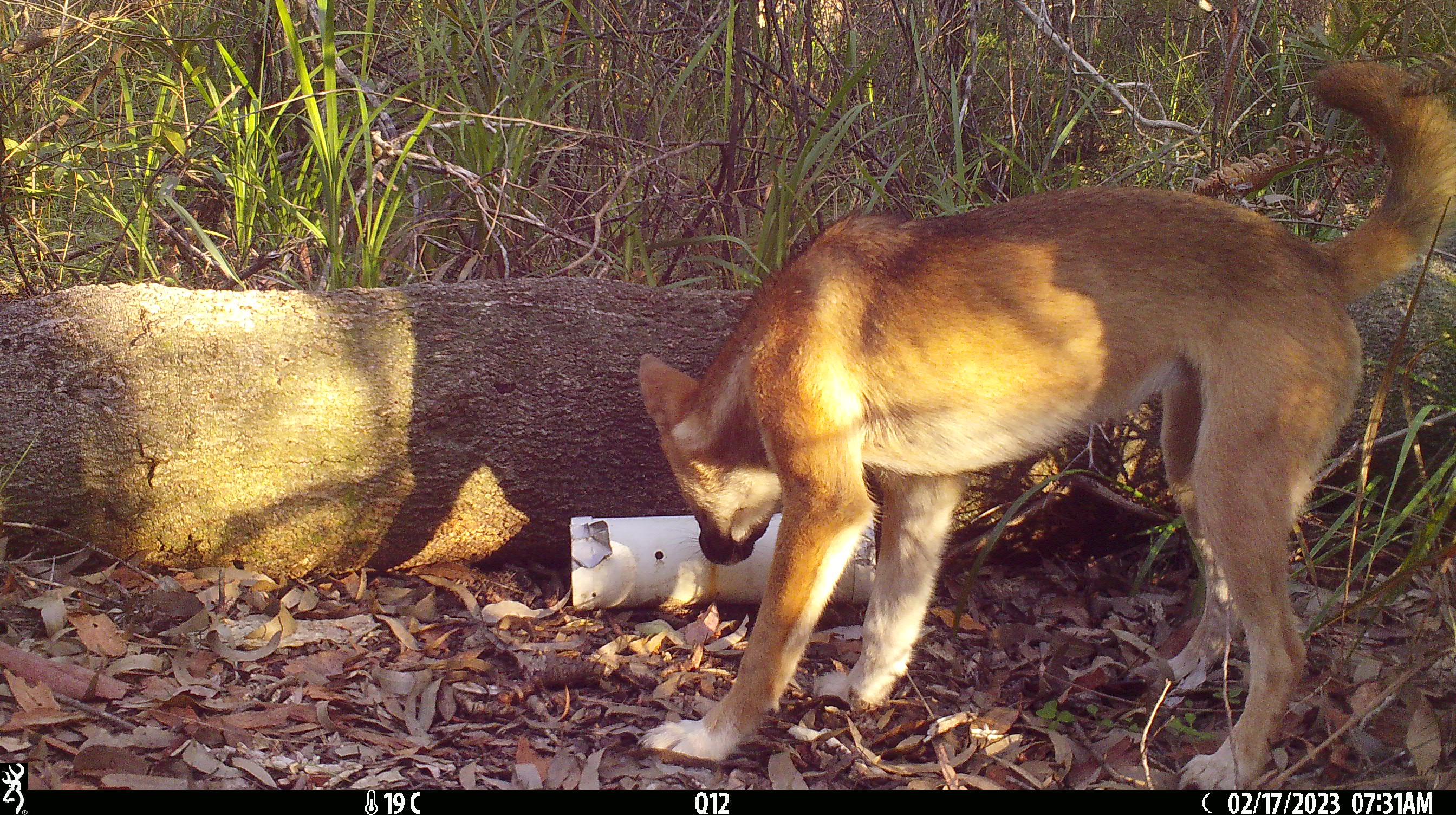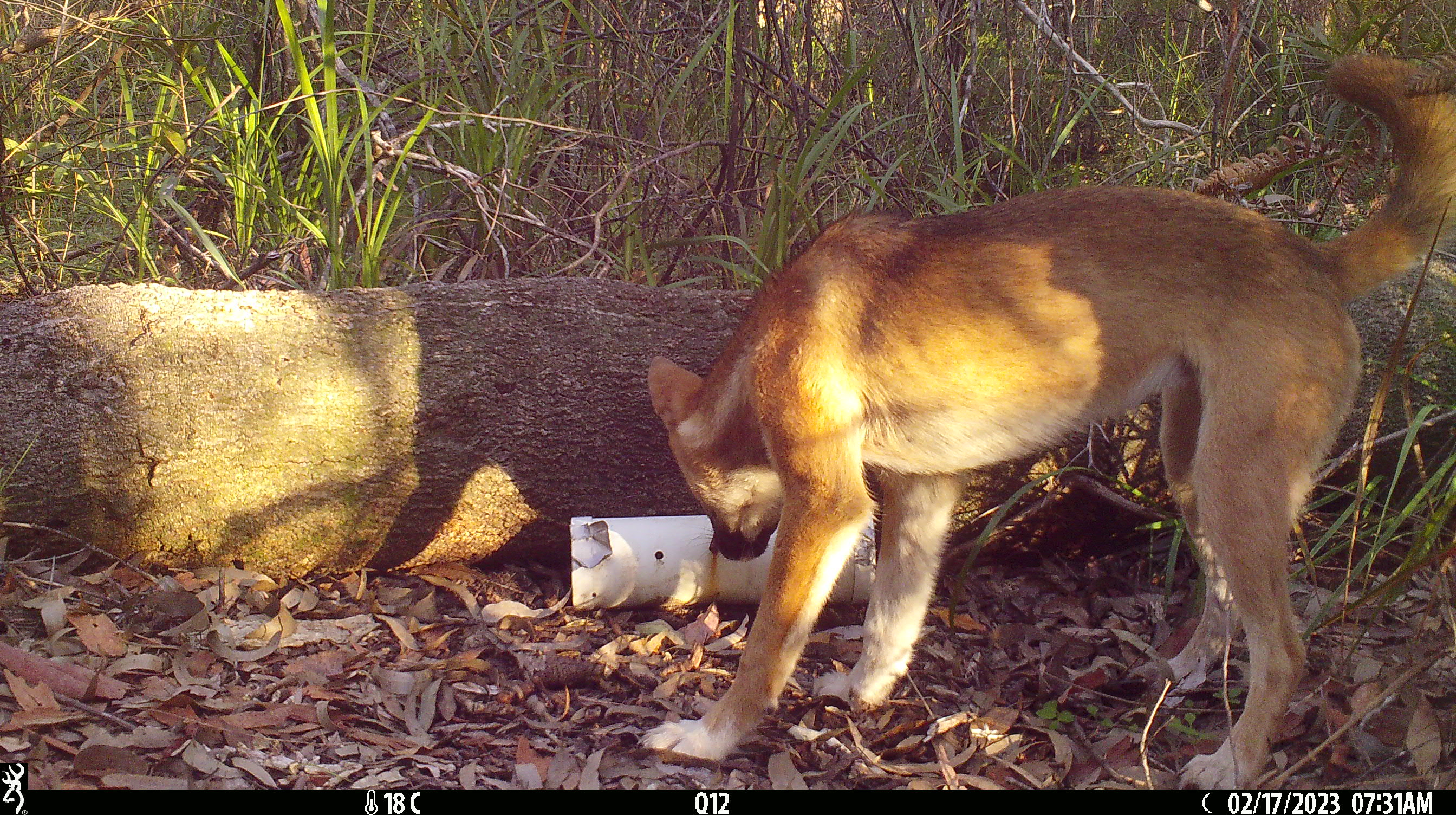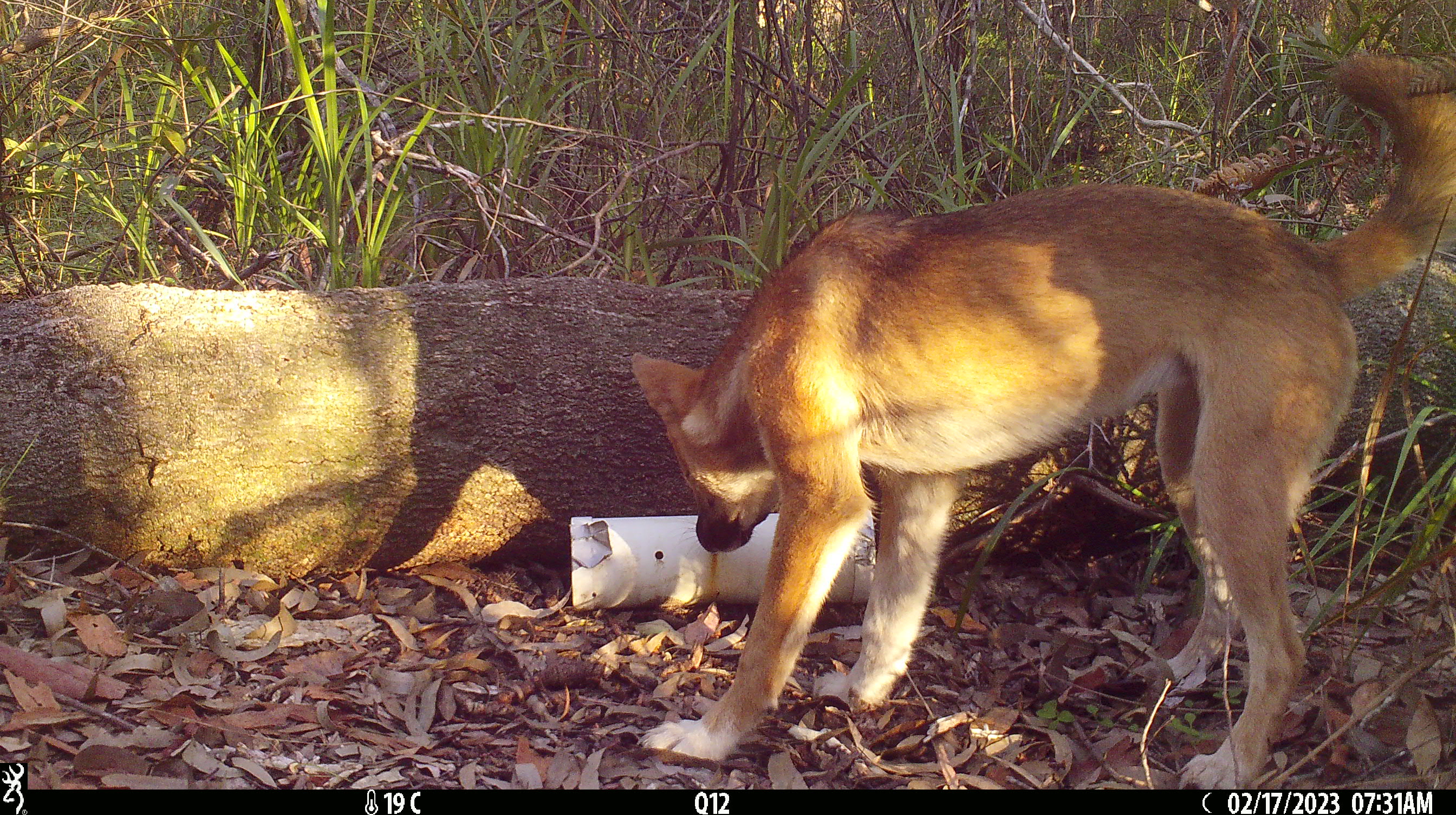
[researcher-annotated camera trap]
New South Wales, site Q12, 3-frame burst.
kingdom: Animalia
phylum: Chordata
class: Mammalia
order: Carnivora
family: Canidae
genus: Canis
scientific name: Canis familiaris dingo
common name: dingo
Dingo (Canis familiaris dingo).